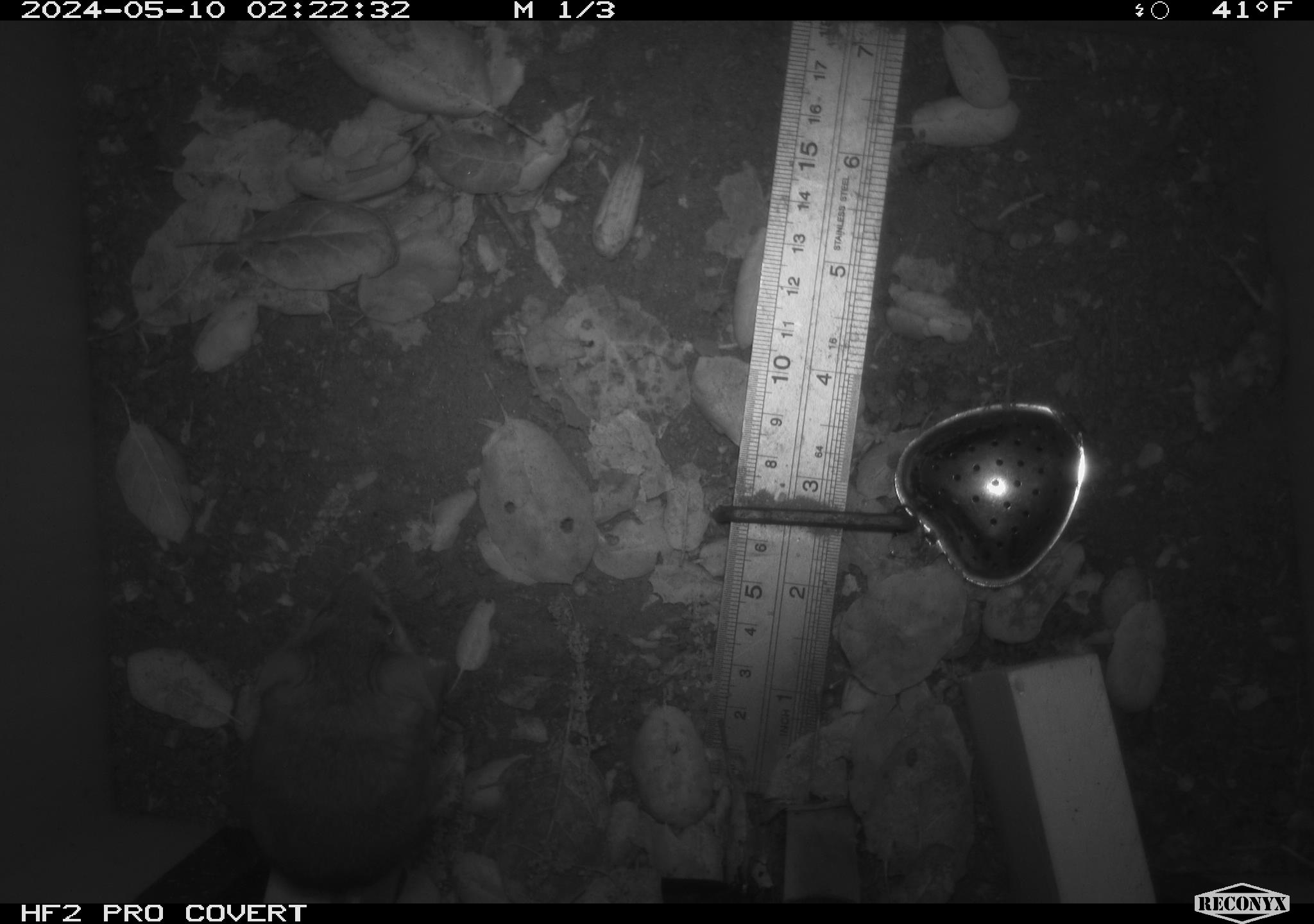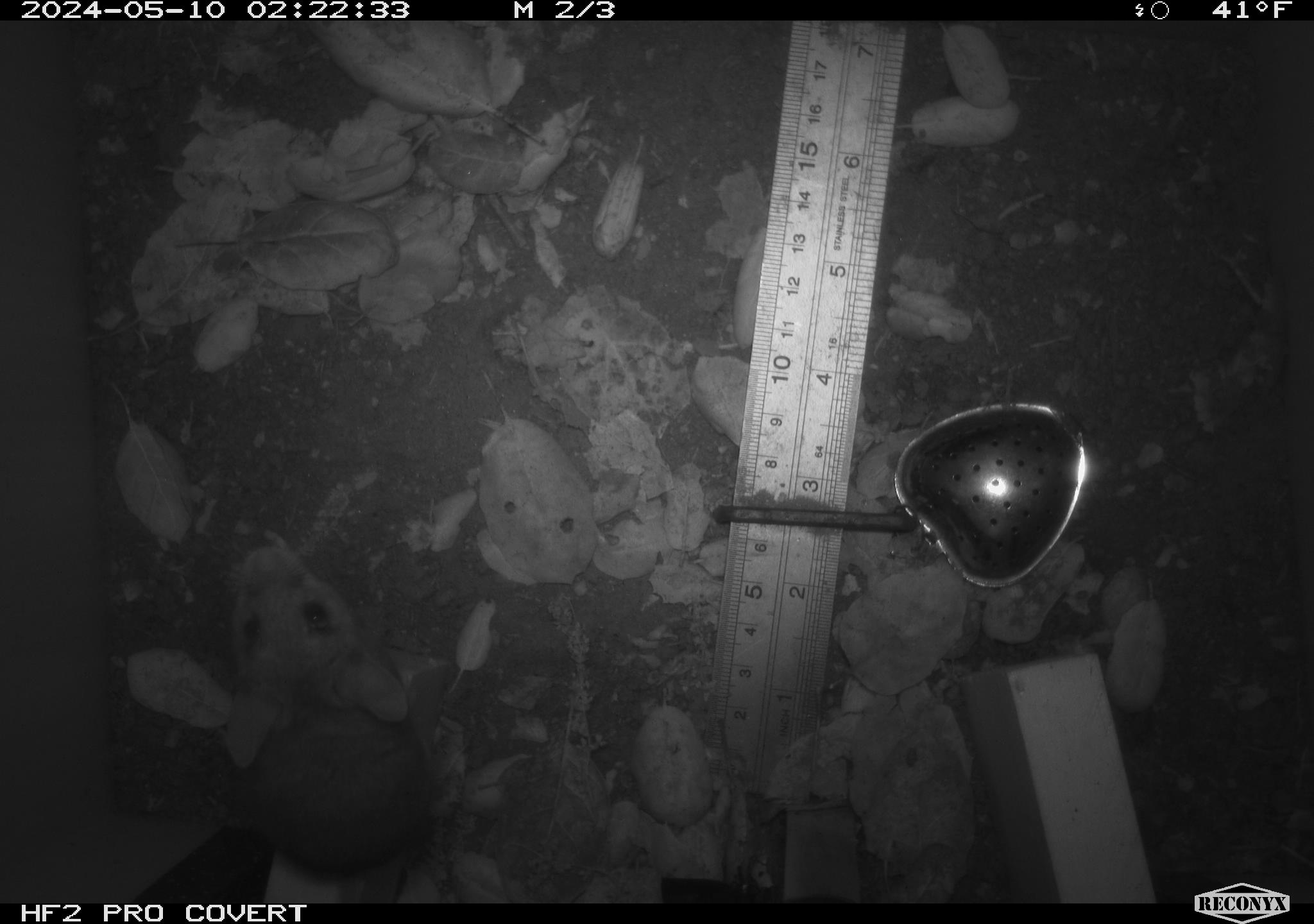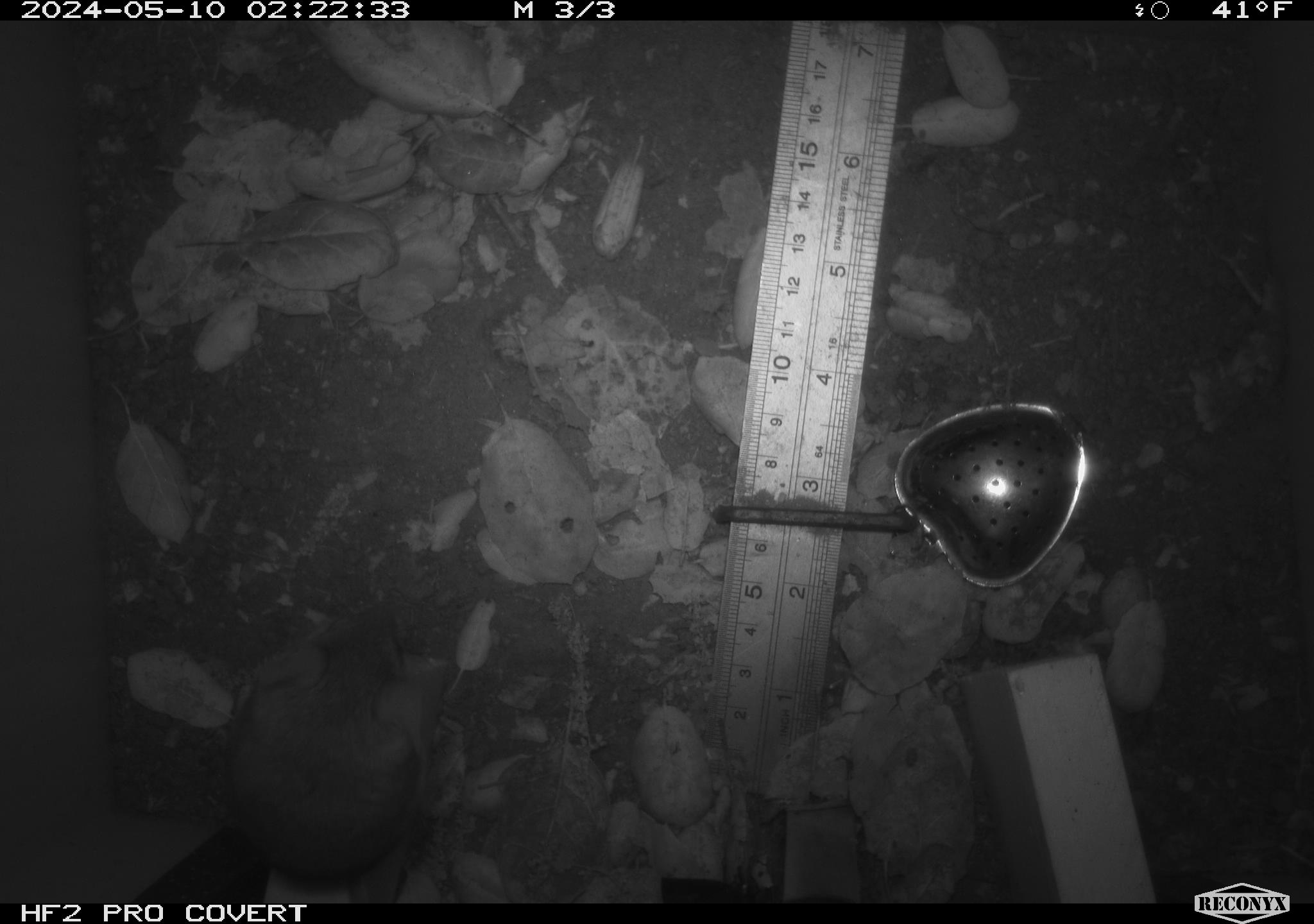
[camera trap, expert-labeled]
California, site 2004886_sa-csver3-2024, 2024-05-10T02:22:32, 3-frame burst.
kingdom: Animalia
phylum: Chordata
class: Mammalia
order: Rodentia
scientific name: Rodentia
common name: rodent